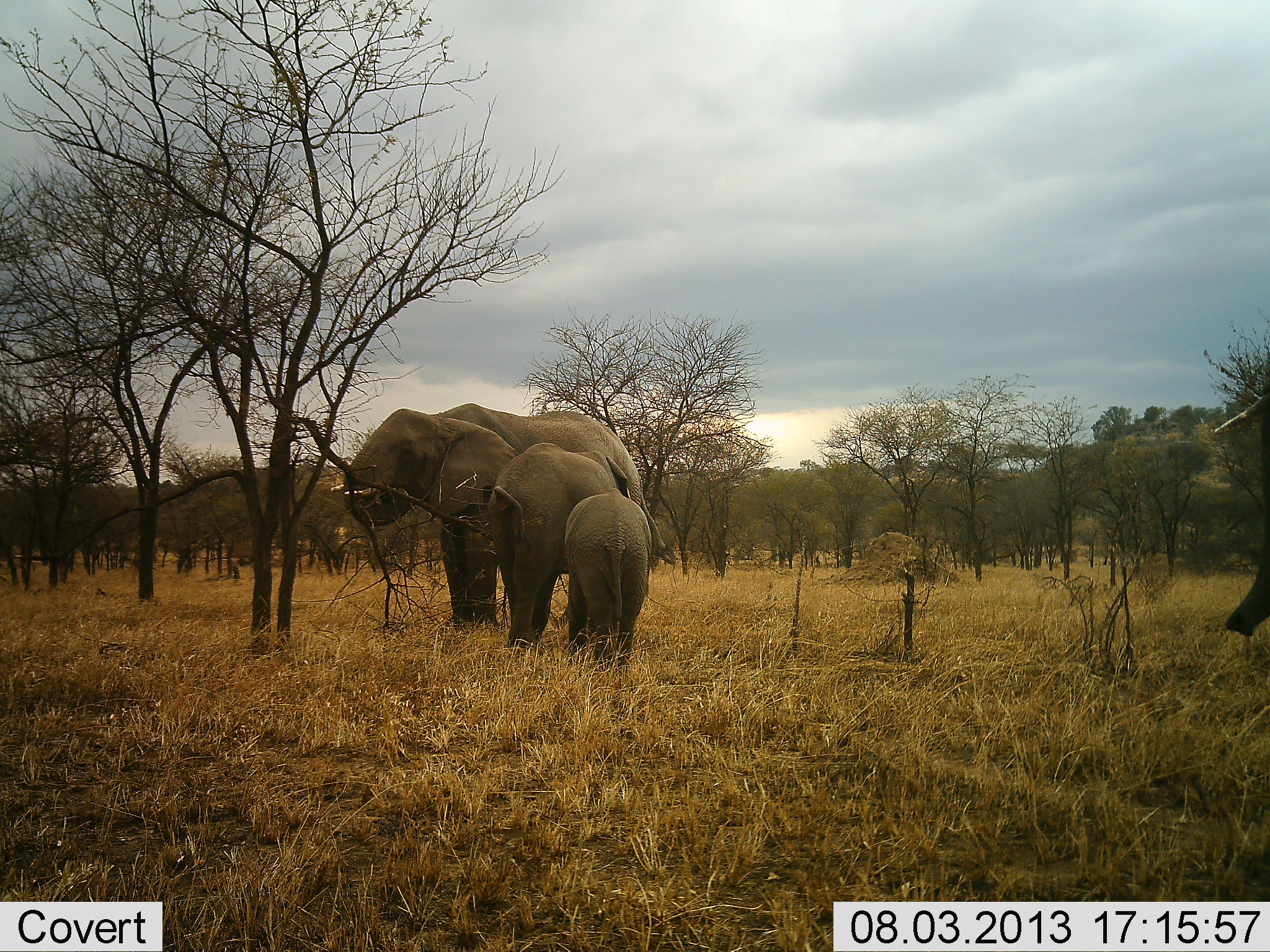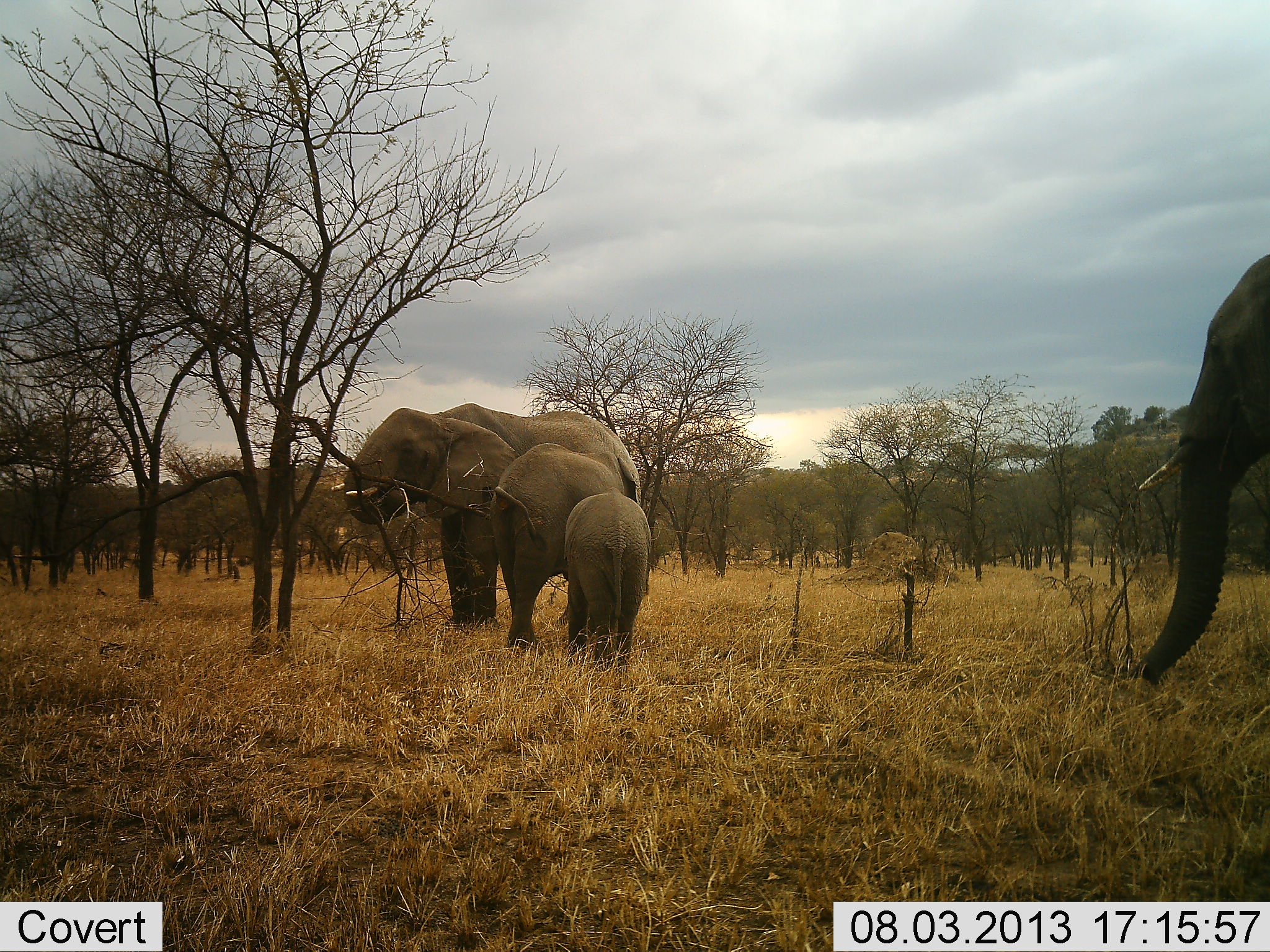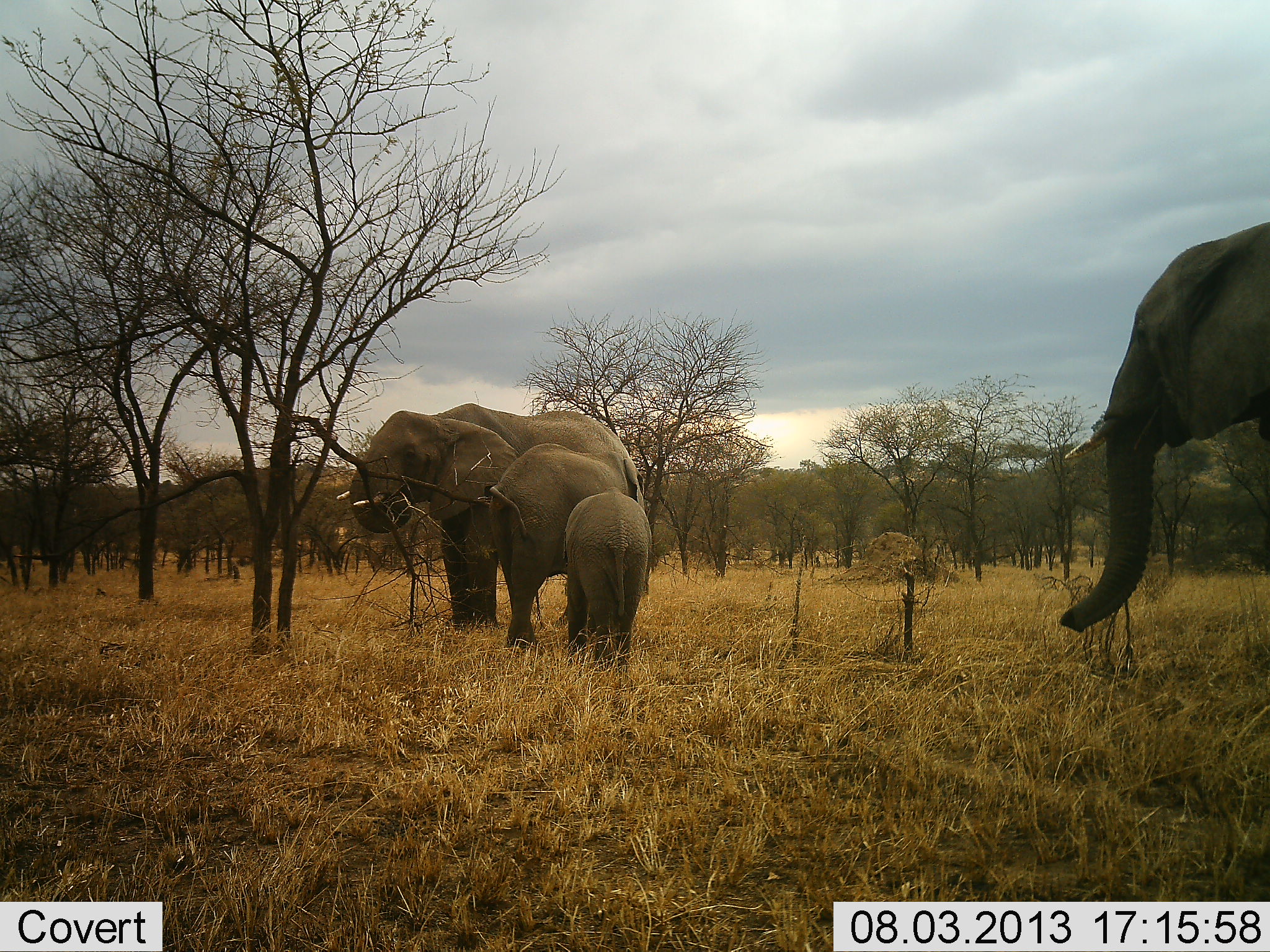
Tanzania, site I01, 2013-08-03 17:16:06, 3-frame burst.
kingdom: Animalia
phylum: Chordata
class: Mammalia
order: Proboscidea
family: Elephantidae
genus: Loxodonta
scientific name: Loxodonta africana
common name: african bush elephant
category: elephant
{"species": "elephant (african bush elephant) (Loxodonta africana)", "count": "4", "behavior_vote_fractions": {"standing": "70%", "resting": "0%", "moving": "60%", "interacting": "10%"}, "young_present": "100%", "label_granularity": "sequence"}